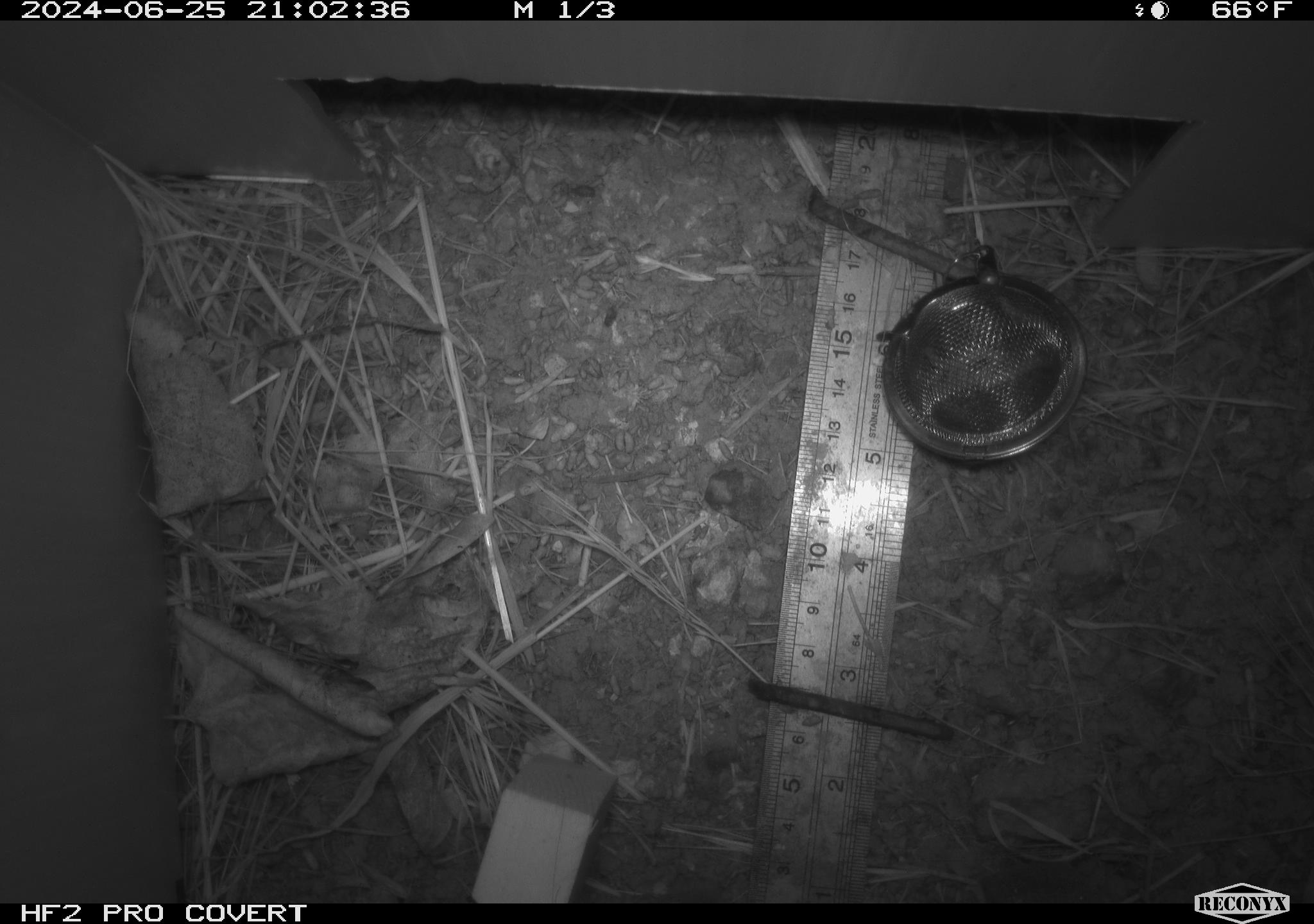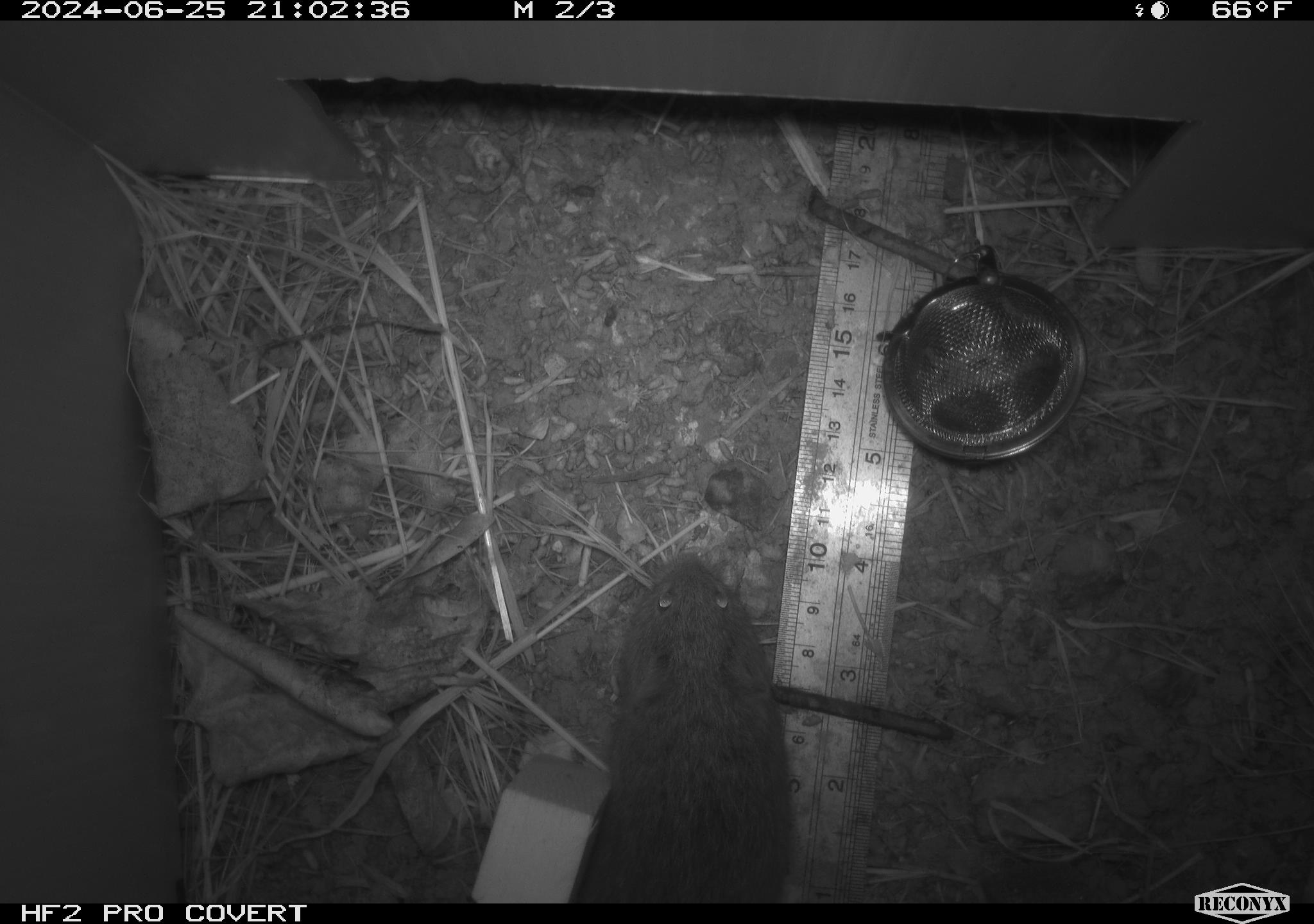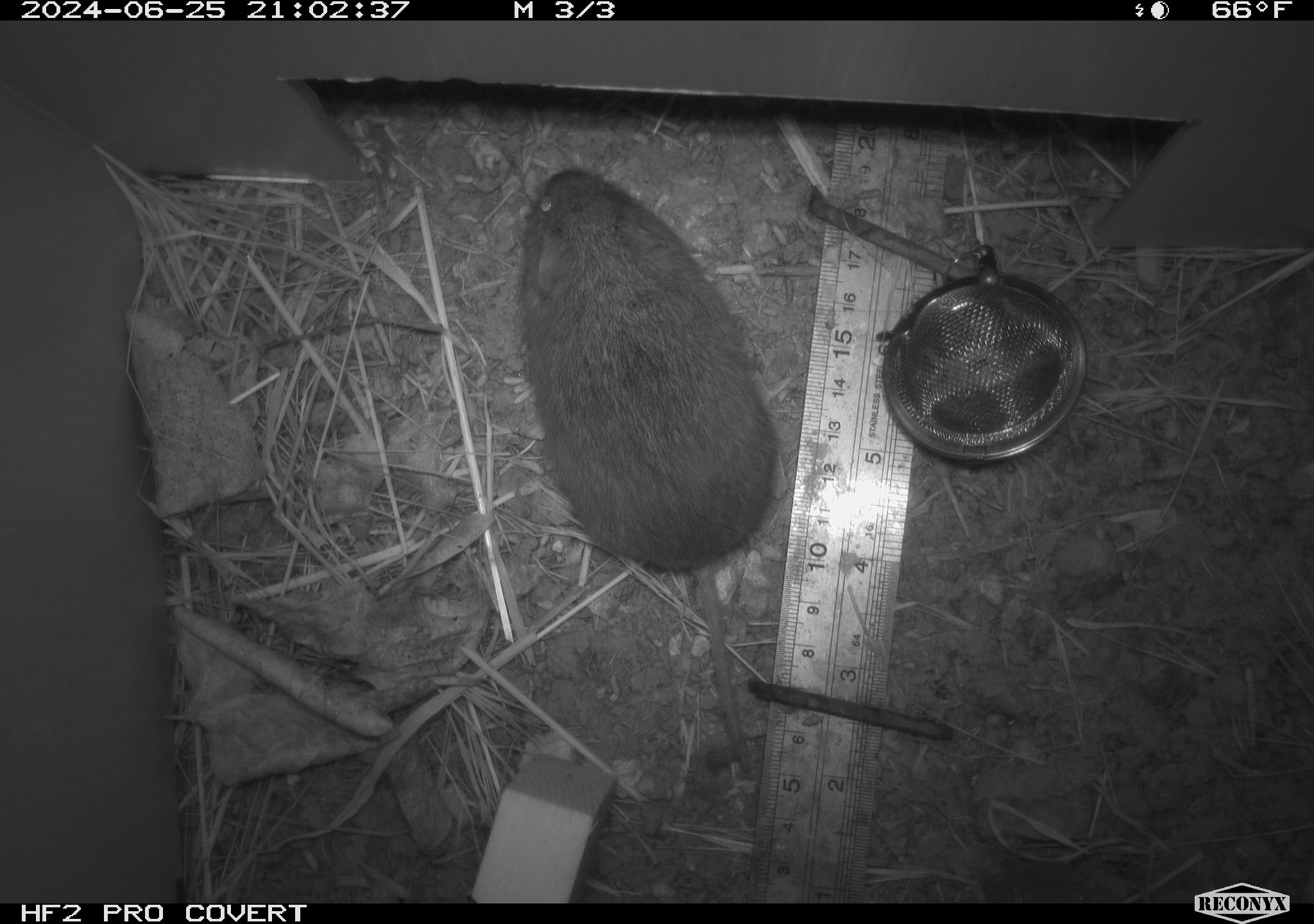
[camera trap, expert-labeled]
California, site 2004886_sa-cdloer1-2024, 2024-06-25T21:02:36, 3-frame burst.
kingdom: Animalia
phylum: Chordata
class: Mammalia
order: Rodentia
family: Cricetidae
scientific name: Arvicolinae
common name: voles, lemmings, and muskrats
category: arvicolinae subfamily